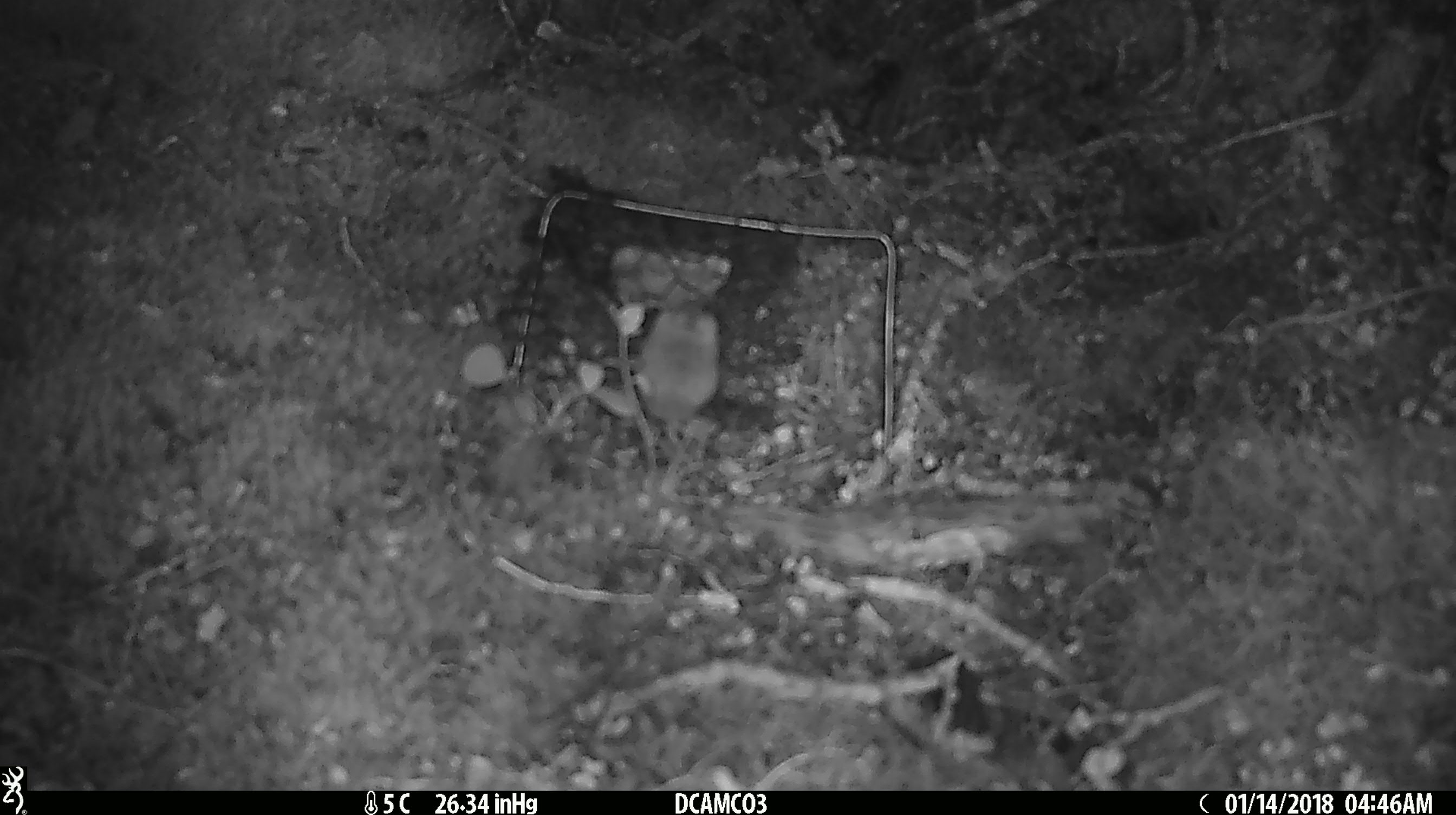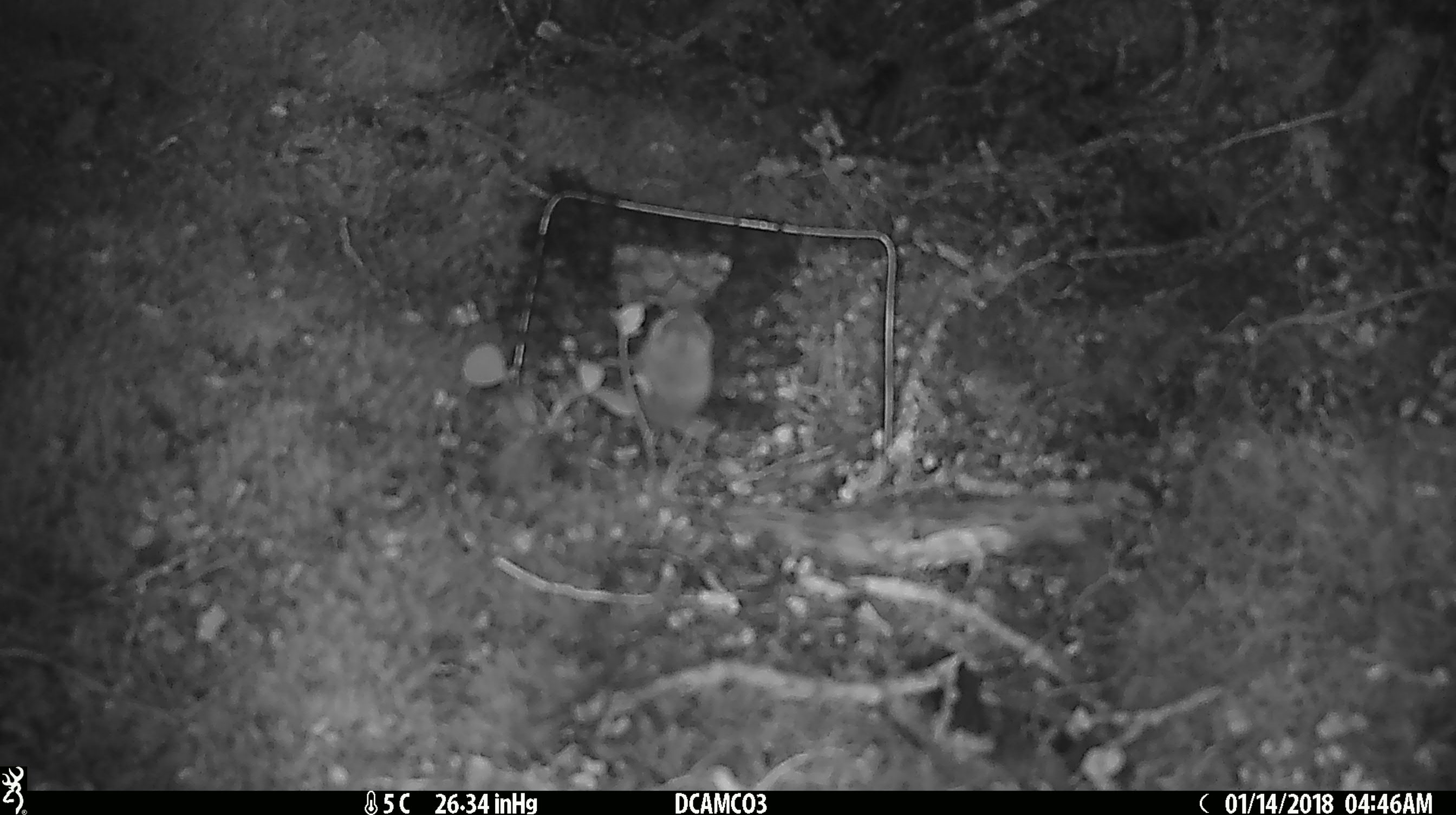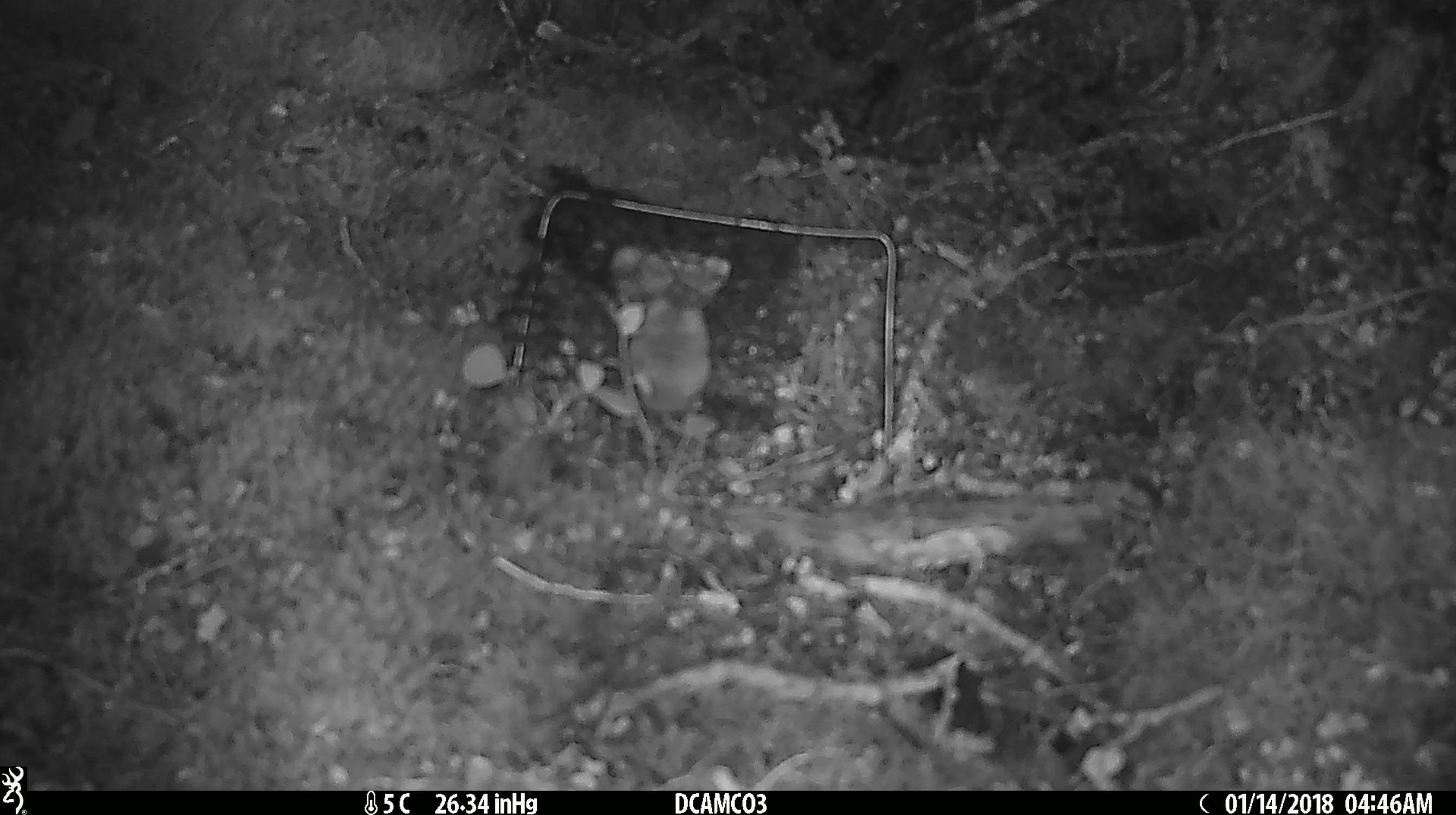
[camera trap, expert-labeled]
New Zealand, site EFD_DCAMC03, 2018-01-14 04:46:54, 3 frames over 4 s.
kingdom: Animalia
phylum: Chordata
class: Mammalia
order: Rodentia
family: Muridae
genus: Mus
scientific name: Mus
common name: mouse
Mouse (Mus).